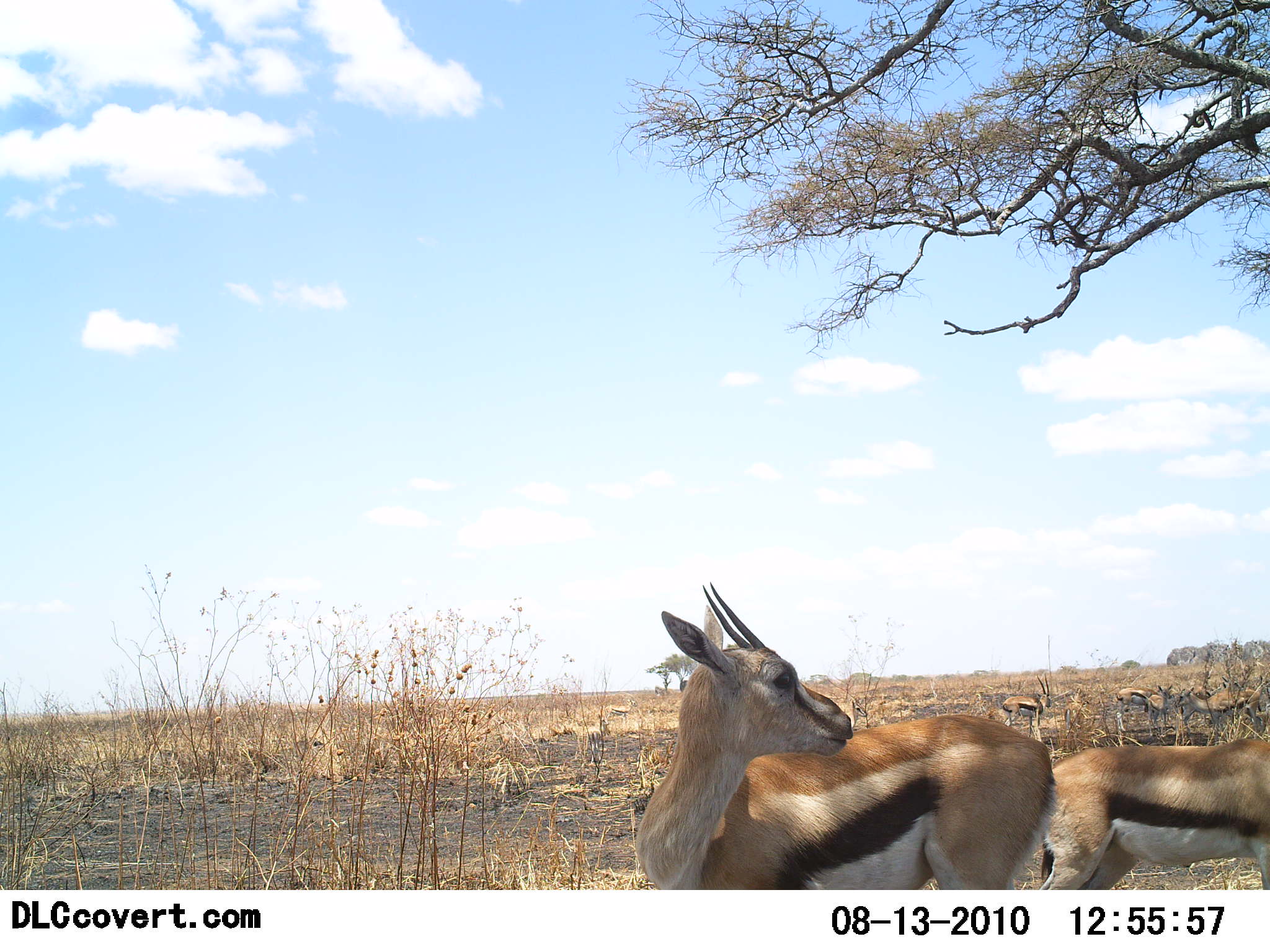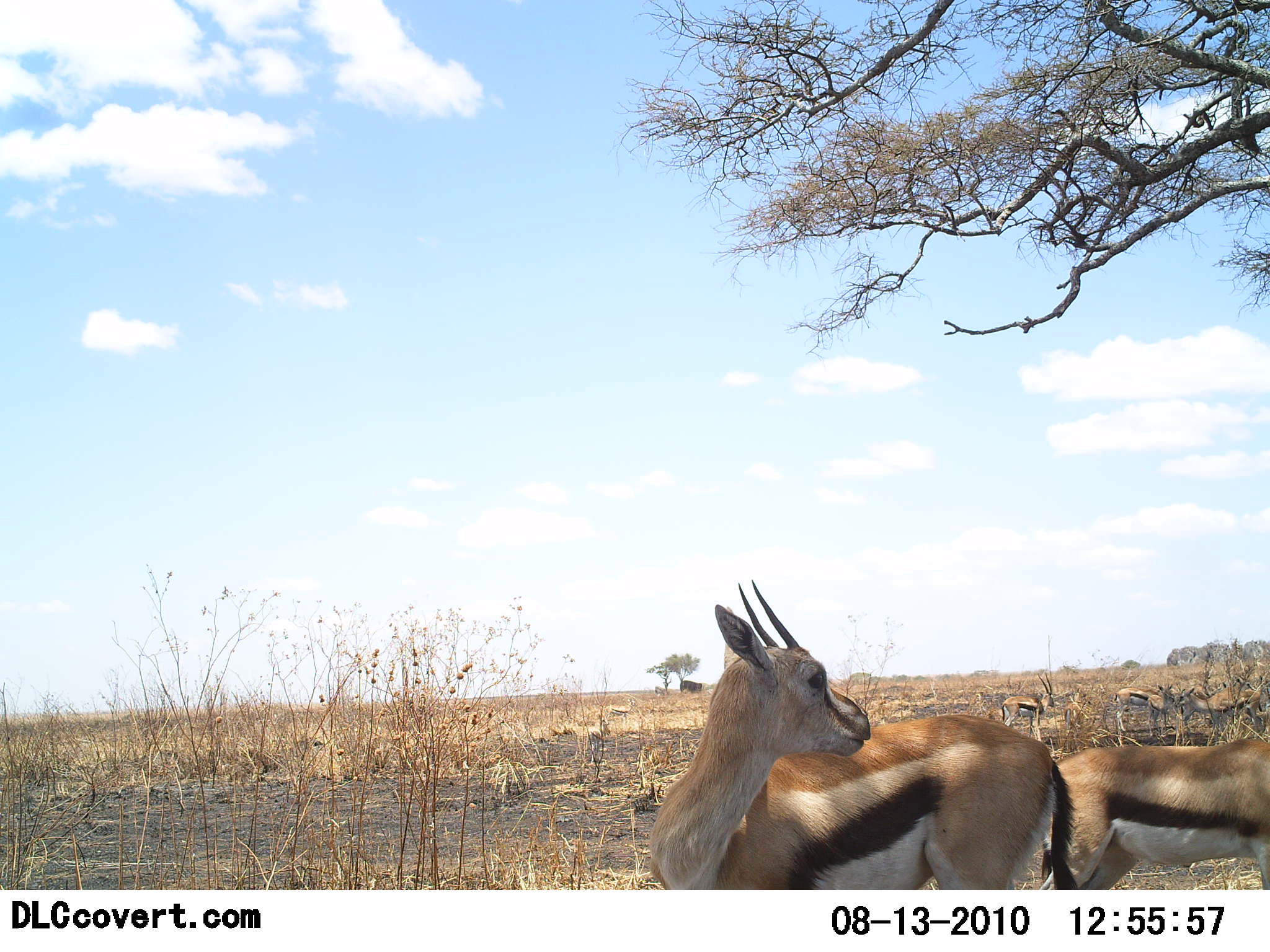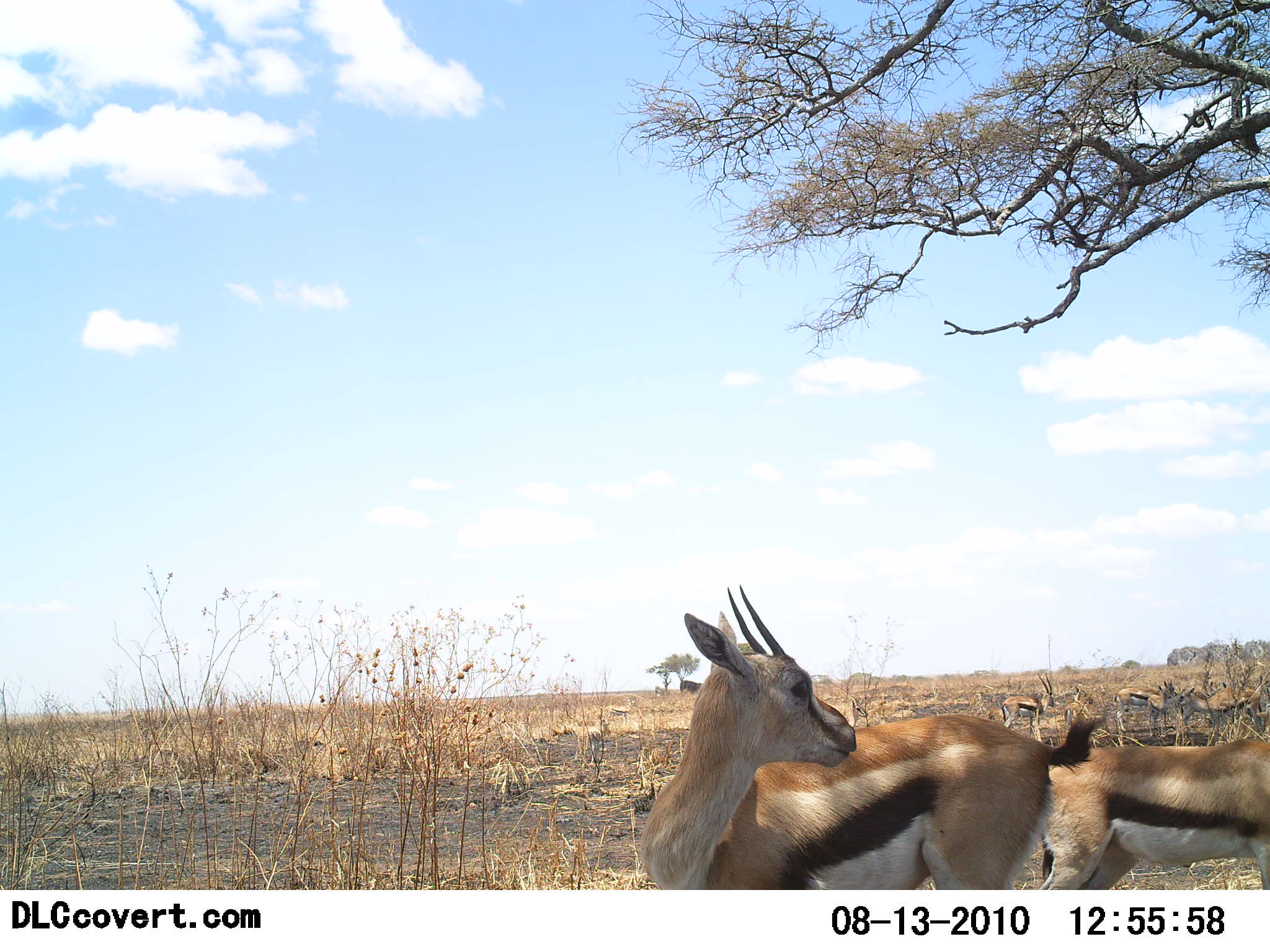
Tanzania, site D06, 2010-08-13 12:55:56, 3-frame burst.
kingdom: Animalia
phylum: Chordata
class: Mammalia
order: Artiodactyla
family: Bovidae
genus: Eudorcas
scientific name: Eudorcas thomsonii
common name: thomson's gazelle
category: gazellethomsons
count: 5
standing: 89%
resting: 16%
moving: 5%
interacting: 0%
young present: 5%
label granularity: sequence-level